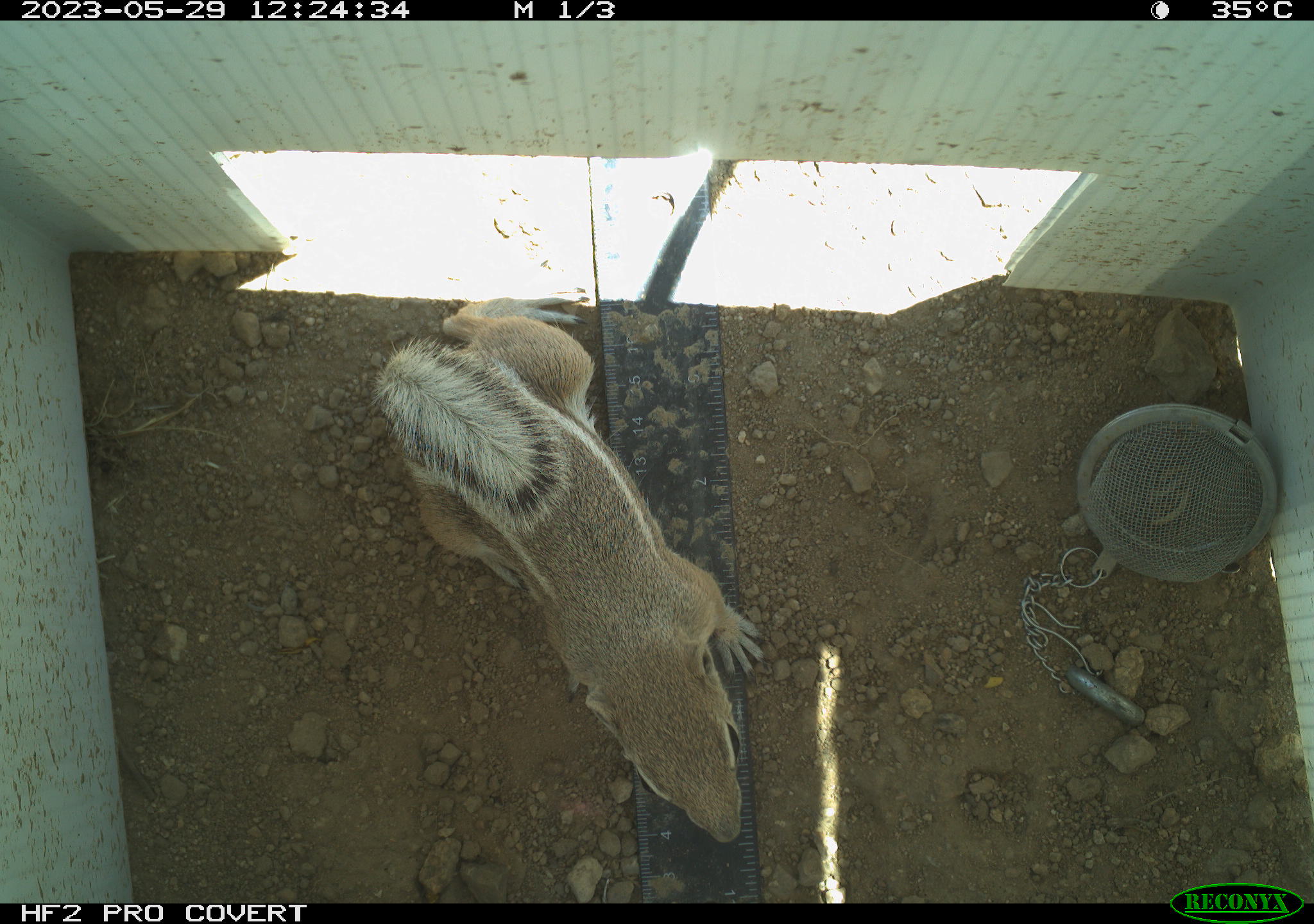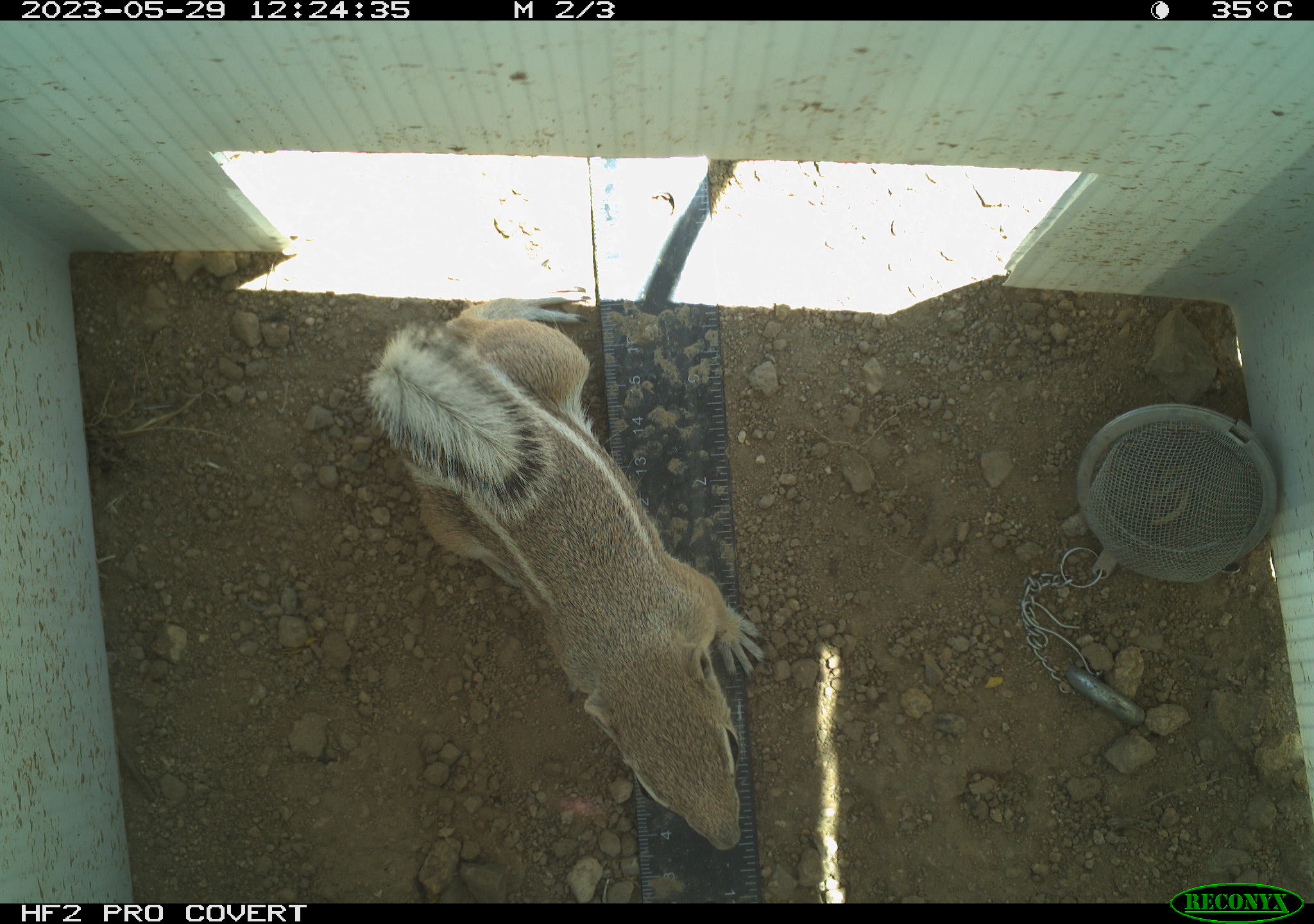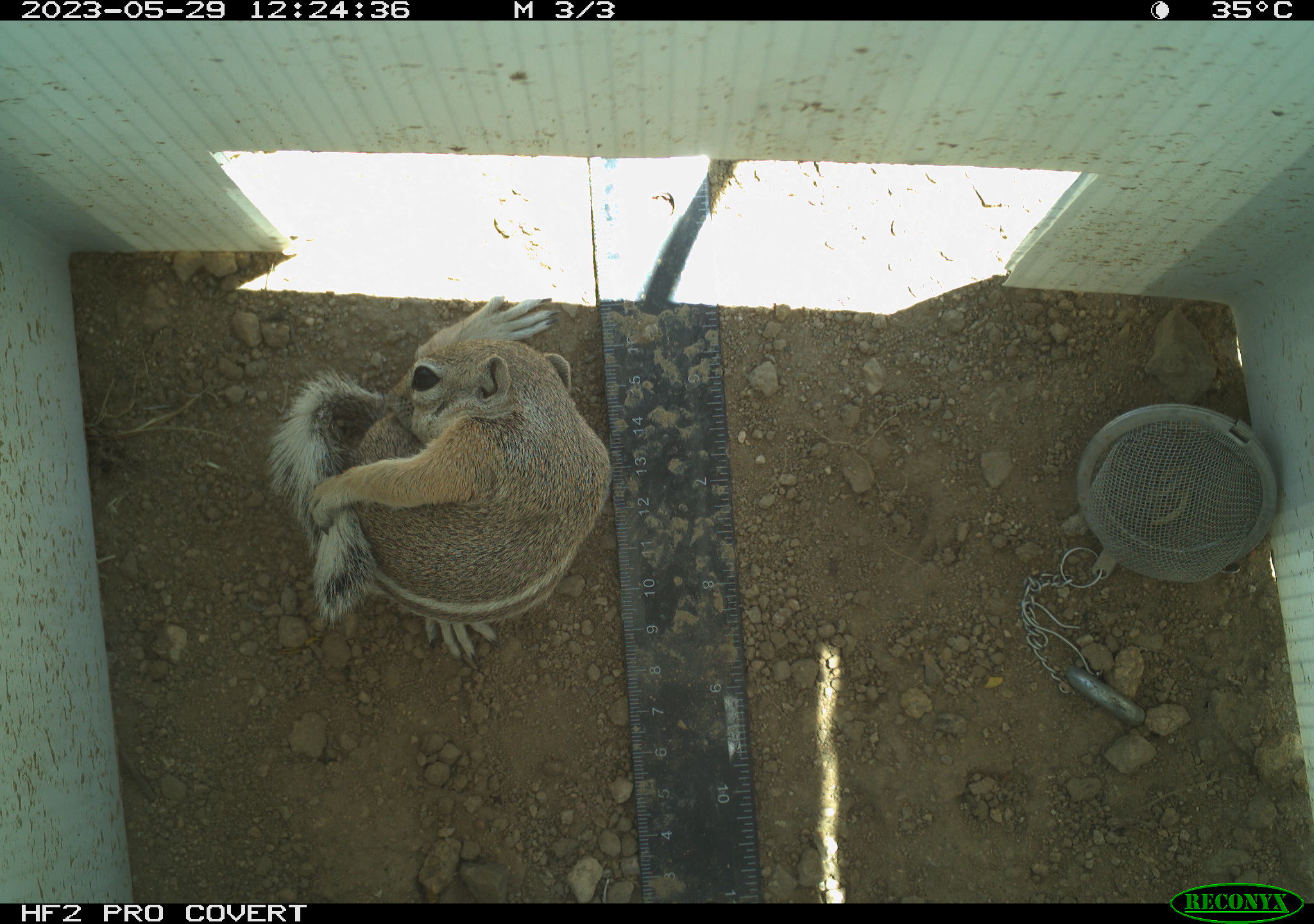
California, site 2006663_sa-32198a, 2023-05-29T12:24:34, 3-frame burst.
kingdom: Animalia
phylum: Chordata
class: Mammalia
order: Rodentia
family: Sciuridae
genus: Ammospermophilus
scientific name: Ammospermophilus leucurus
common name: white-tailed antelope squirrel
White-tailed antelope squirrel (Ammospermophilus leucurus).